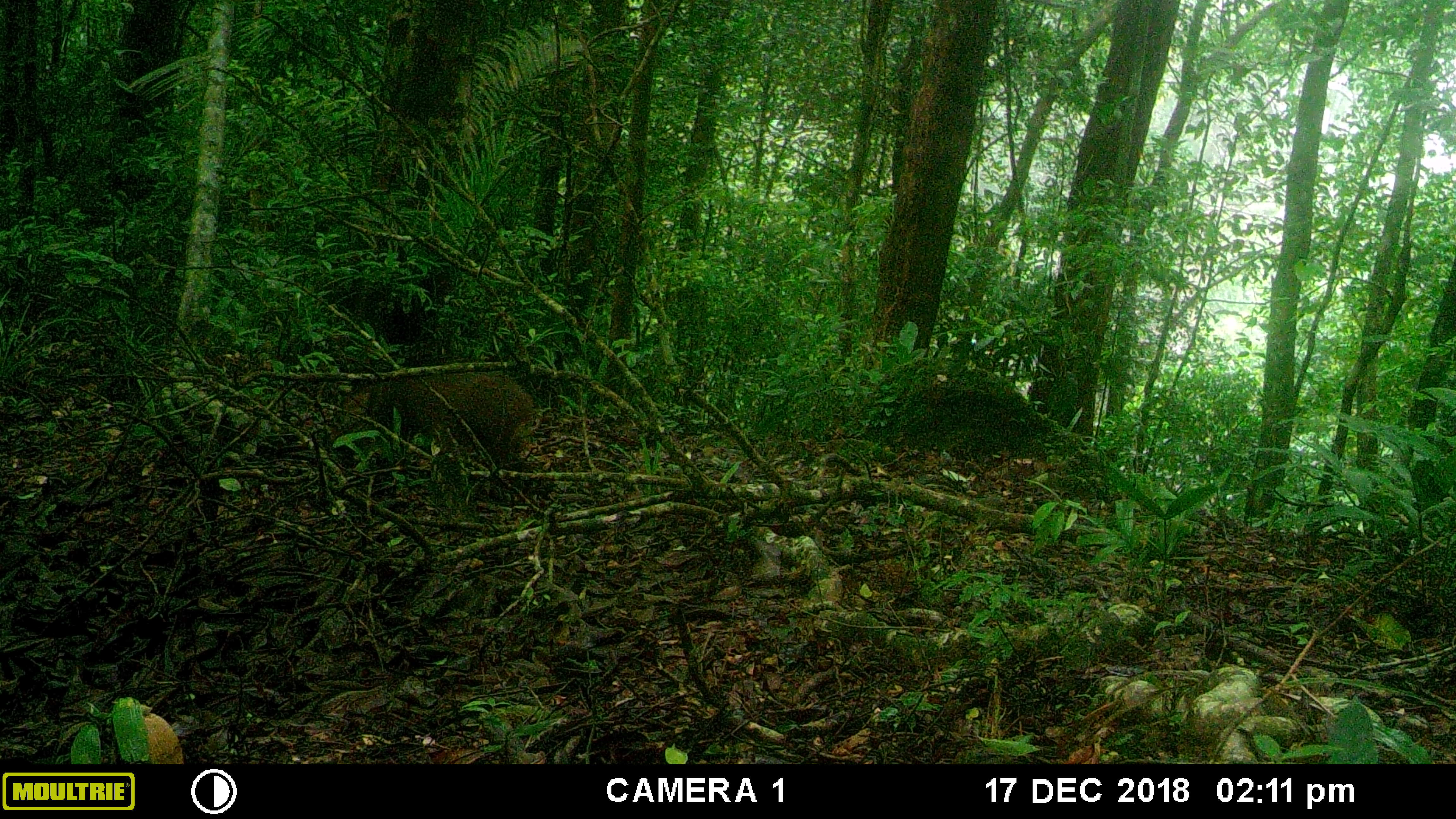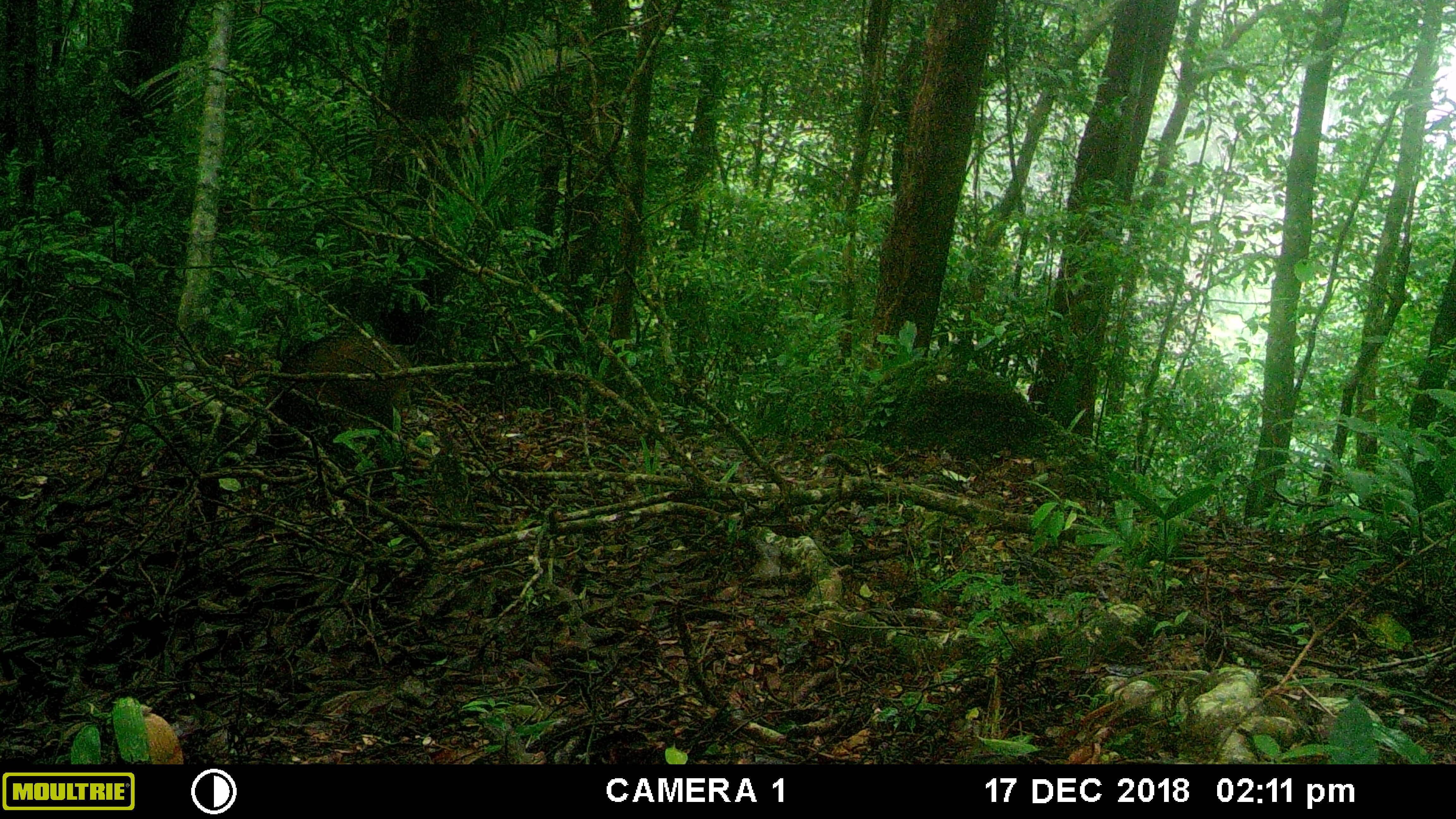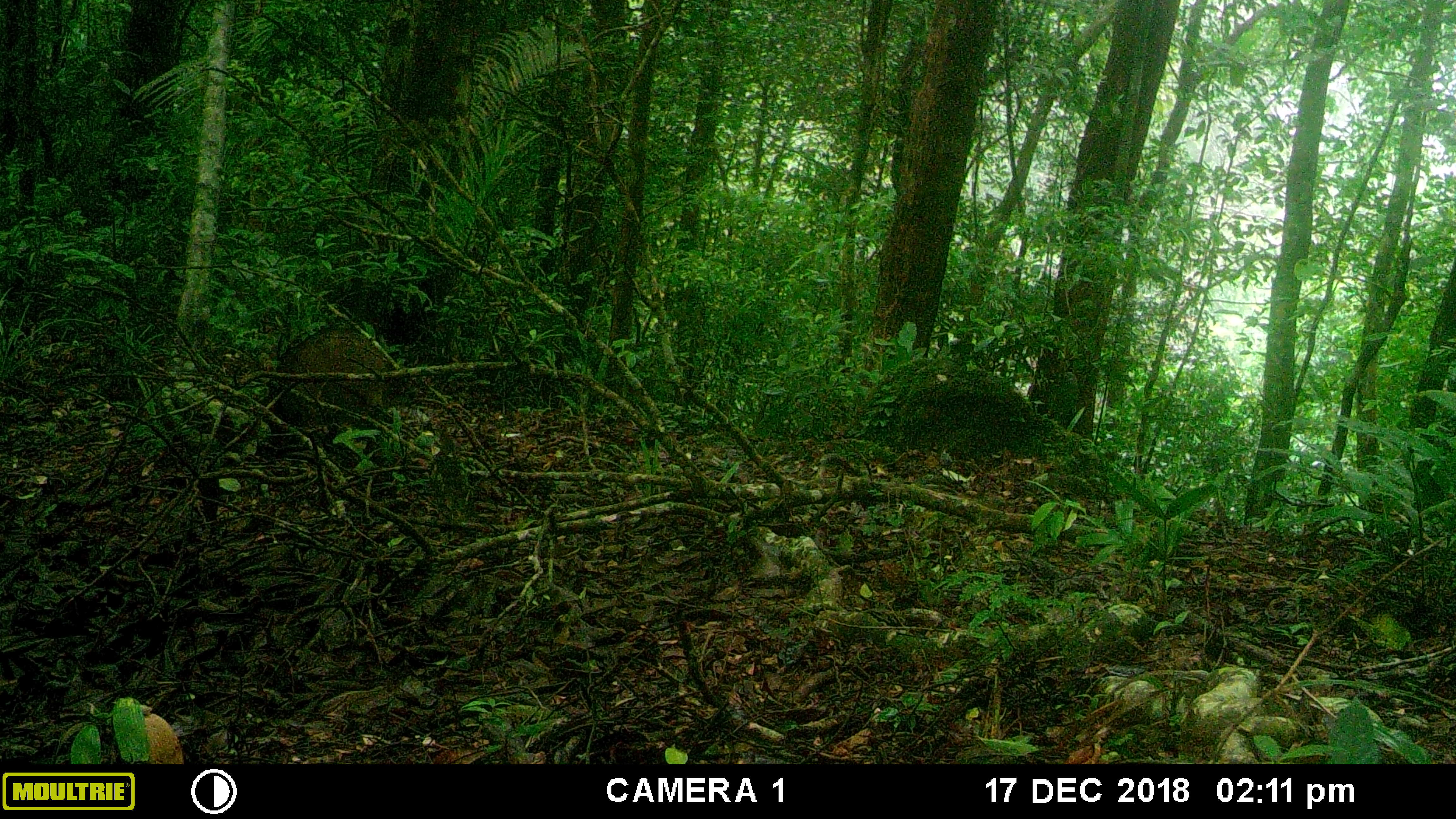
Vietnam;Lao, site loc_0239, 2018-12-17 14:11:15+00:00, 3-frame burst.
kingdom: Animalia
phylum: Chordata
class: Mammalia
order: Artiodactyla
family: Suidae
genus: Sus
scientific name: Sus scrofa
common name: eurasian wild pig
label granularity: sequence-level